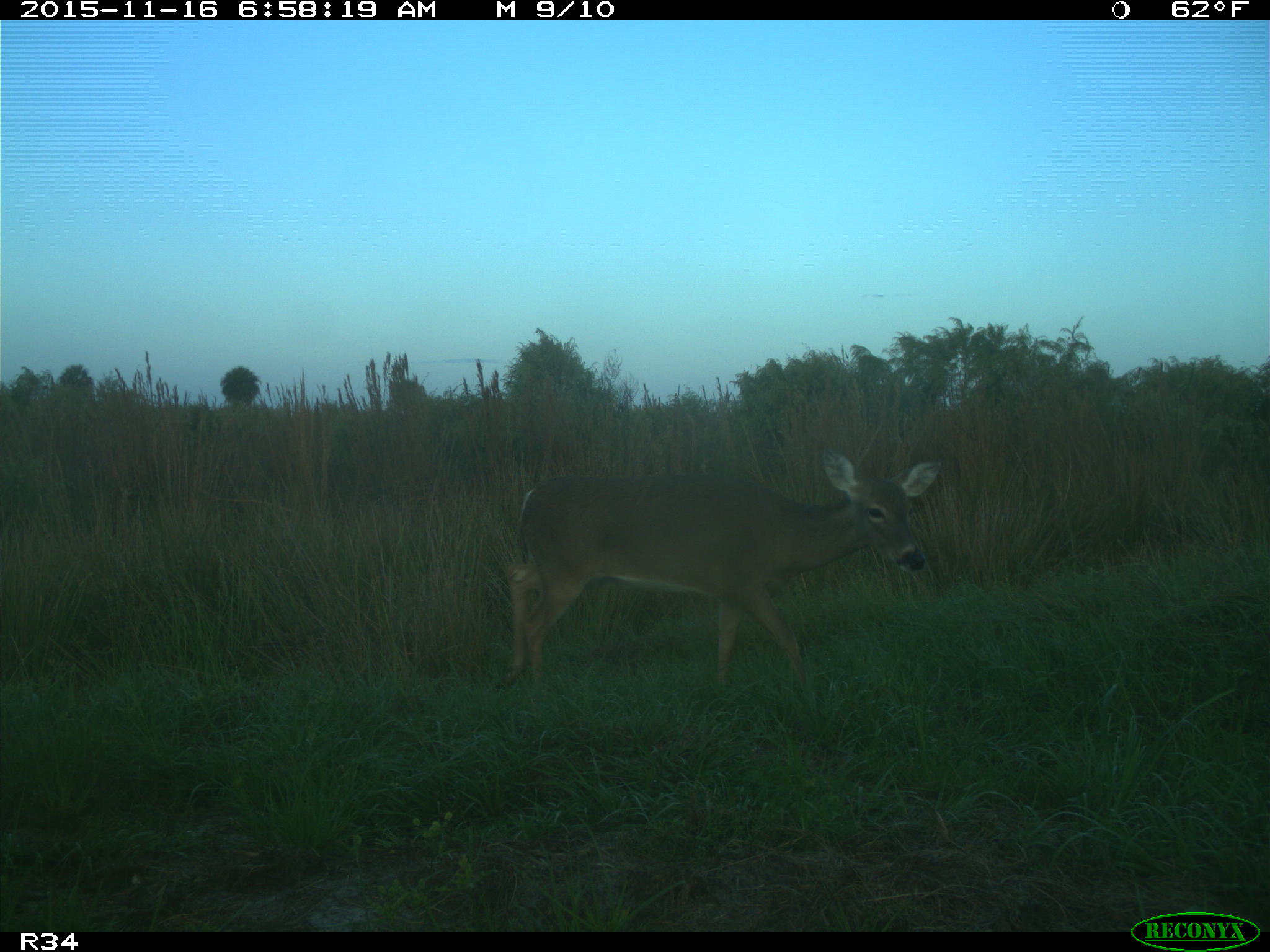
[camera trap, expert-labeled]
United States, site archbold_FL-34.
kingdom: Animalia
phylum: Chordata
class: Mammalia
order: Artiodactyla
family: Cervidae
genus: Odocoileus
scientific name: Odocoileus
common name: deer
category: unidentified deer